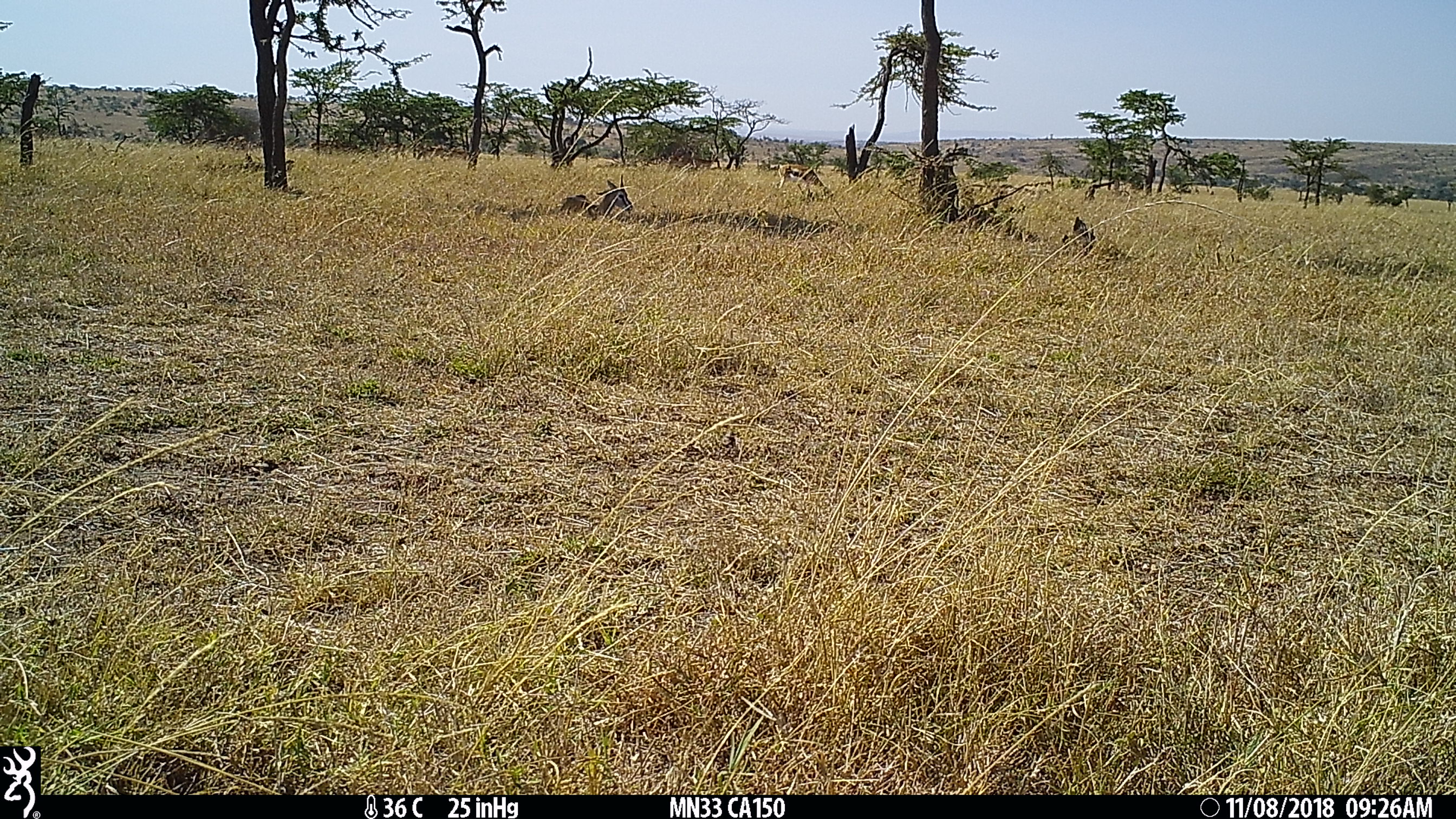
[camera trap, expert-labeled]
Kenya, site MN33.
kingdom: Animalia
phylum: Chordata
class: Mammalia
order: Artiodactyla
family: Bovidae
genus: Eudorcas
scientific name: Eudorcas thomsonii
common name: thomon's gazelle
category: gazelle thomsons